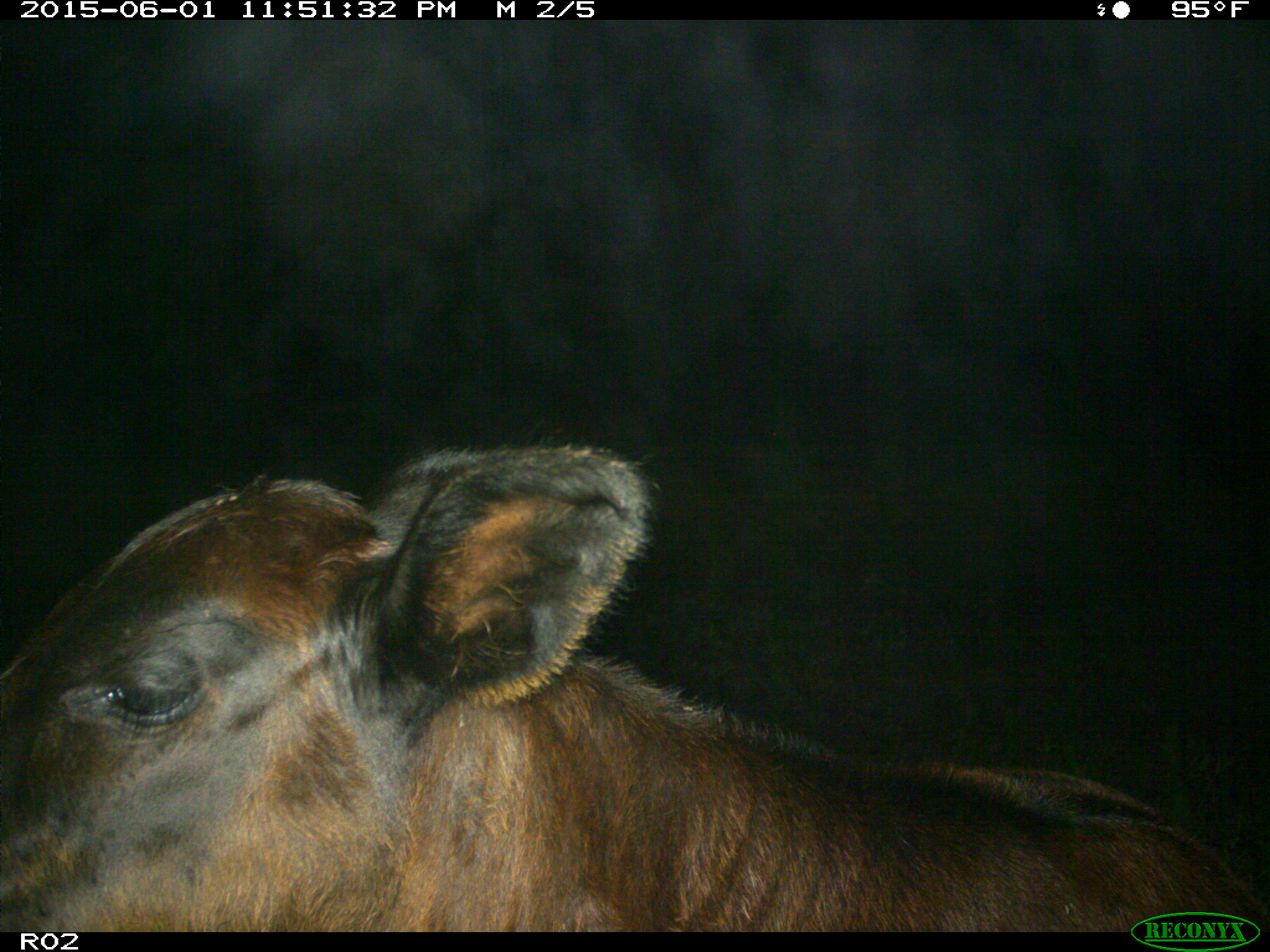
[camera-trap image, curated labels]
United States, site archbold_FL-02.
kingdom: Animalia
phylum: Chordata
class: Mammalia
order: Artiodactyla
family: Bovidae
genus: Bos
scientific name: Bos taurus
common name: domestic cow